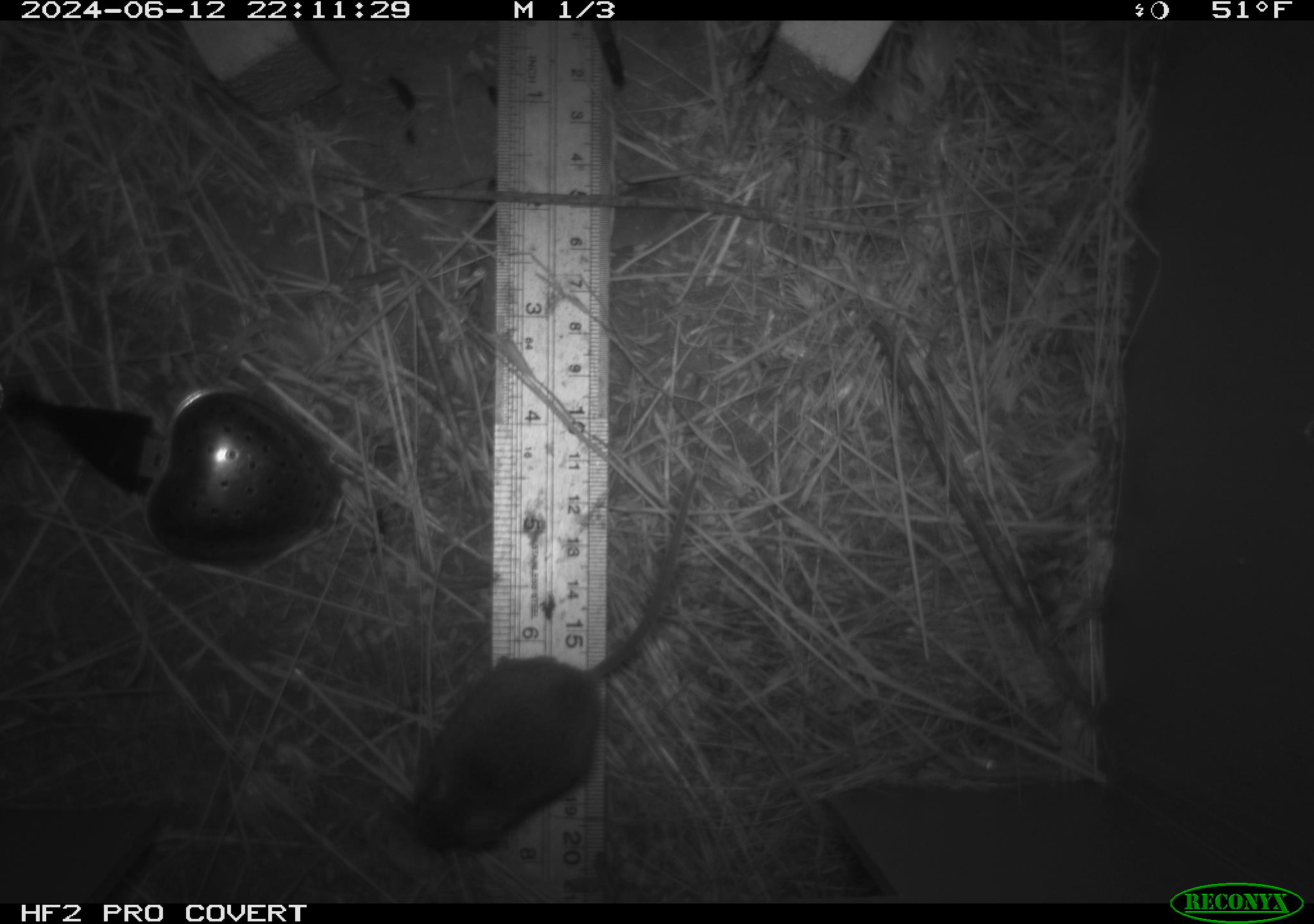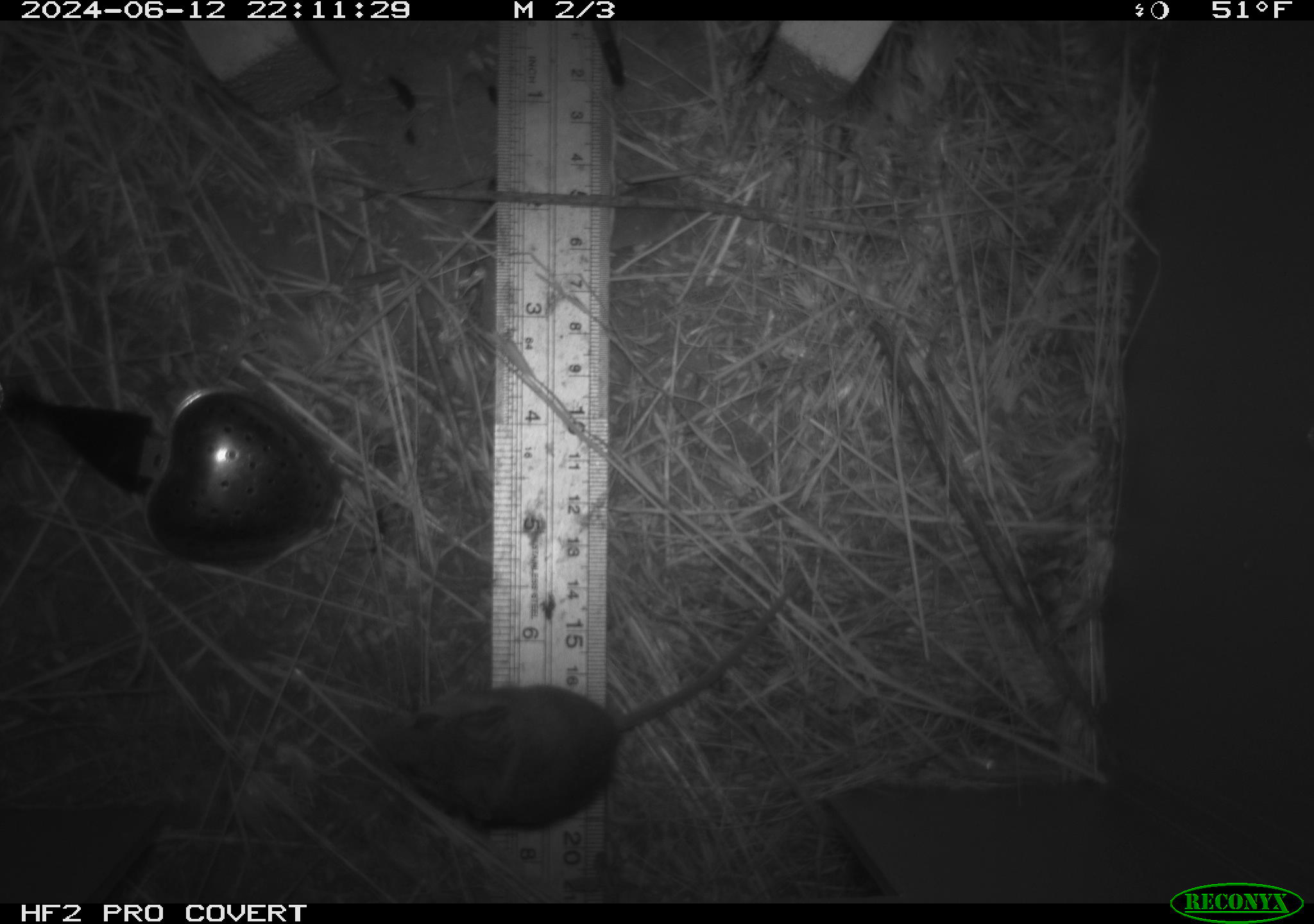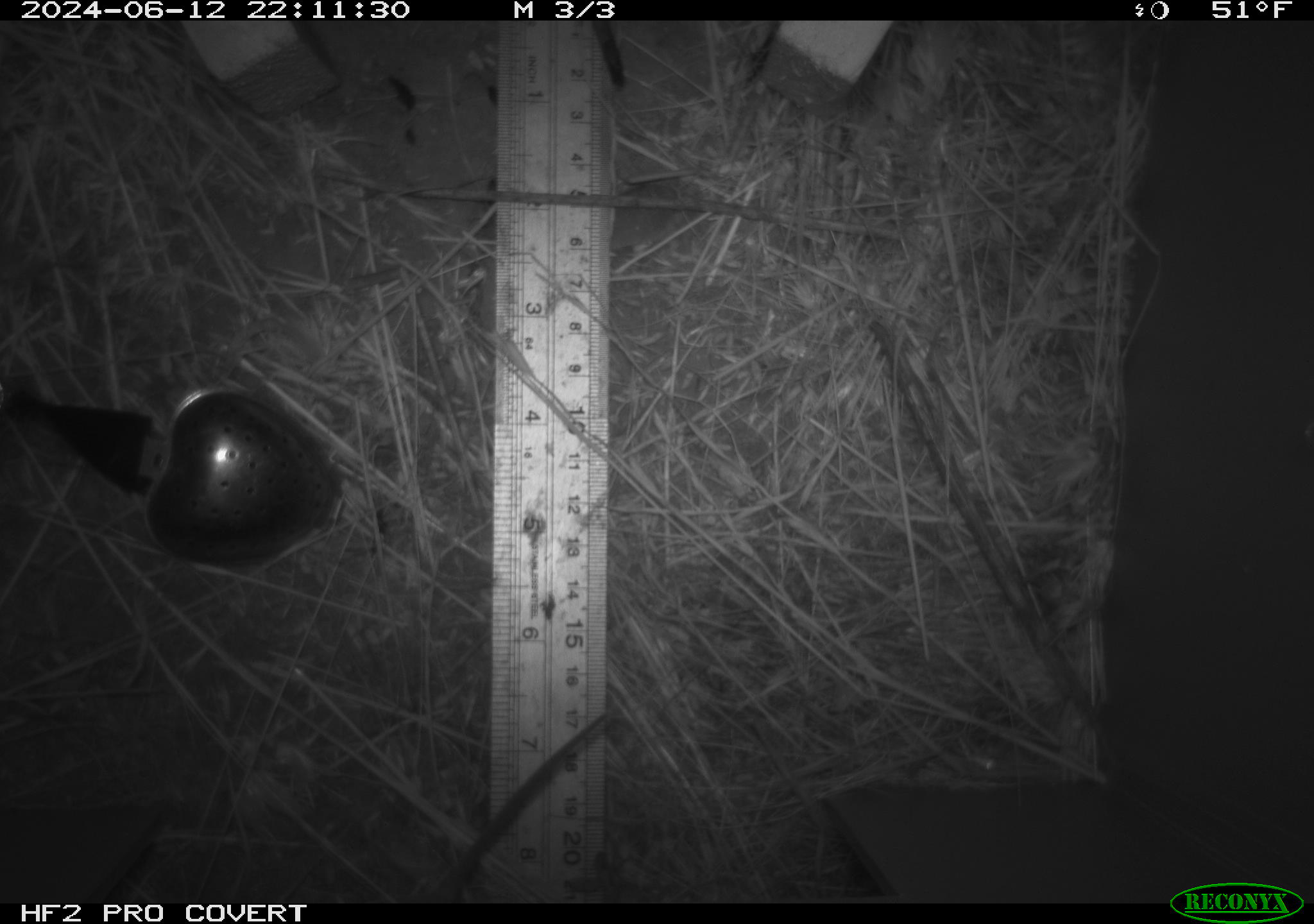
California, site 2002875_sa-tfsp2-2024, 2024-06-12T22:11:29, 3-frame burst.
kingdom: Animalia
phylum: Chordata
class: Mammalia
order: Rodentia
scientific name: Rodentia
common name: mouse species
Mouse species (Rodentia).